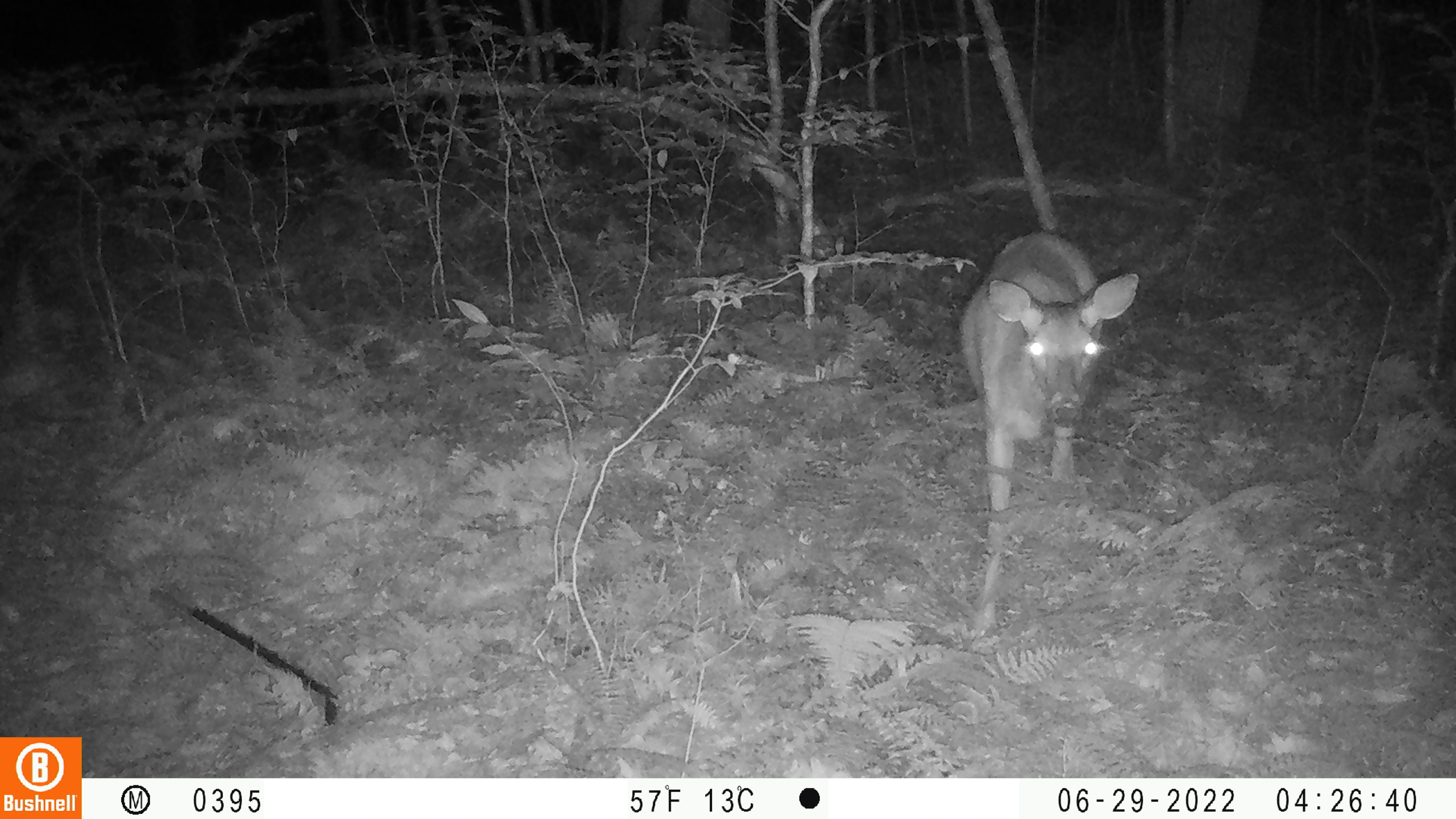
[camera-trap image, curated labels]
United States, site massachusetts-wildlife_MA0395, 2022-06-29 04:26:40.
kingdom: Animalia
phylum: Chordata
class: Mammalia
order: Artiodactyla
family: Cervidae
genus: Odocoileus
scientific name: Odocoileus virginianus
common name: white-tailed deer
White-tailed deer (Odocoileus virginianus).